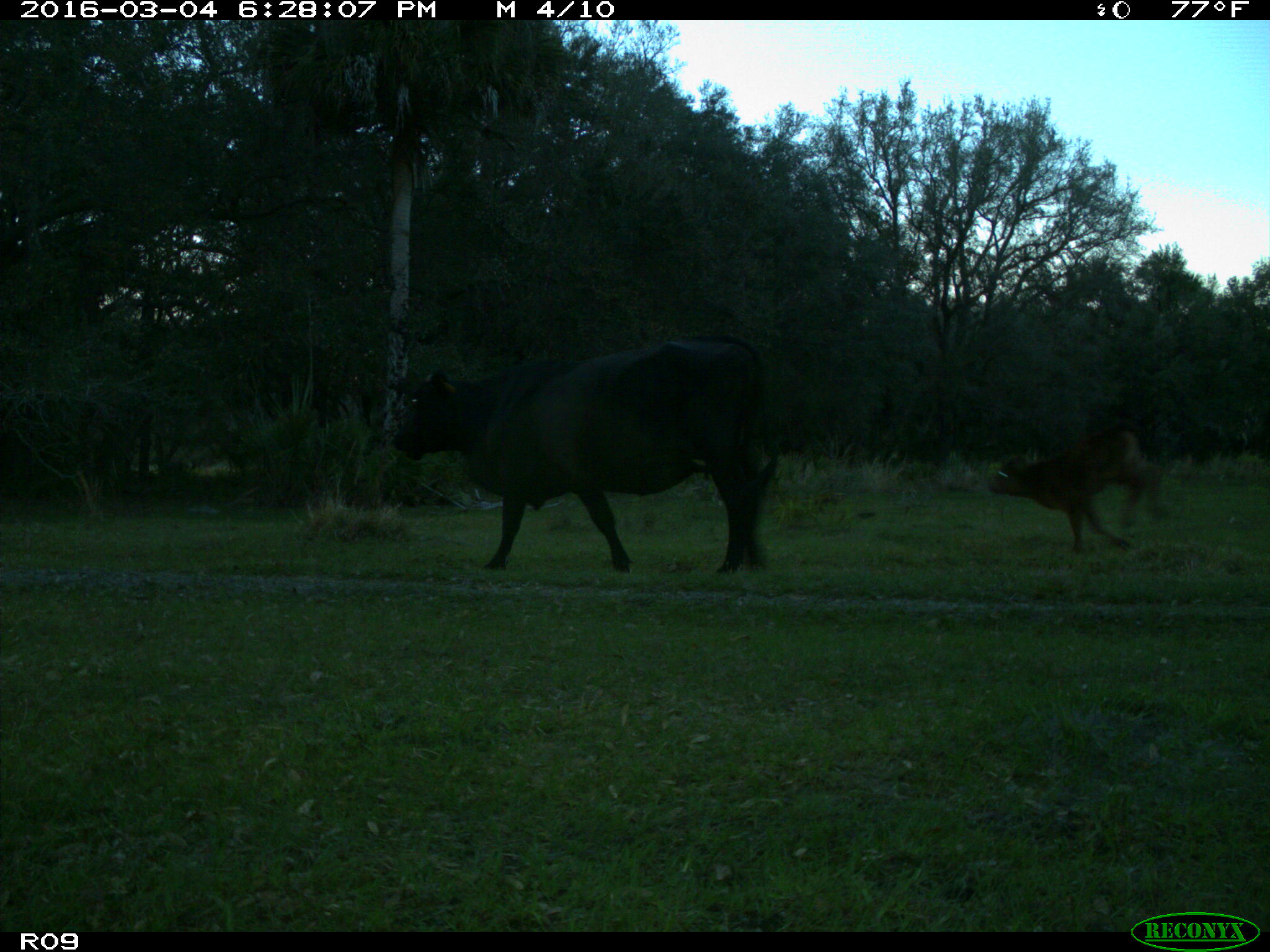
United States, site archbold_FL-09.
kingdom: Animalia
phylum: Chordata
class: Mammalia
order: Artiodactyla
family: Bovidae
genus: Bos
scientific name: Bos taurus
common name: domestic cow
Bos taurus (domestic cow).